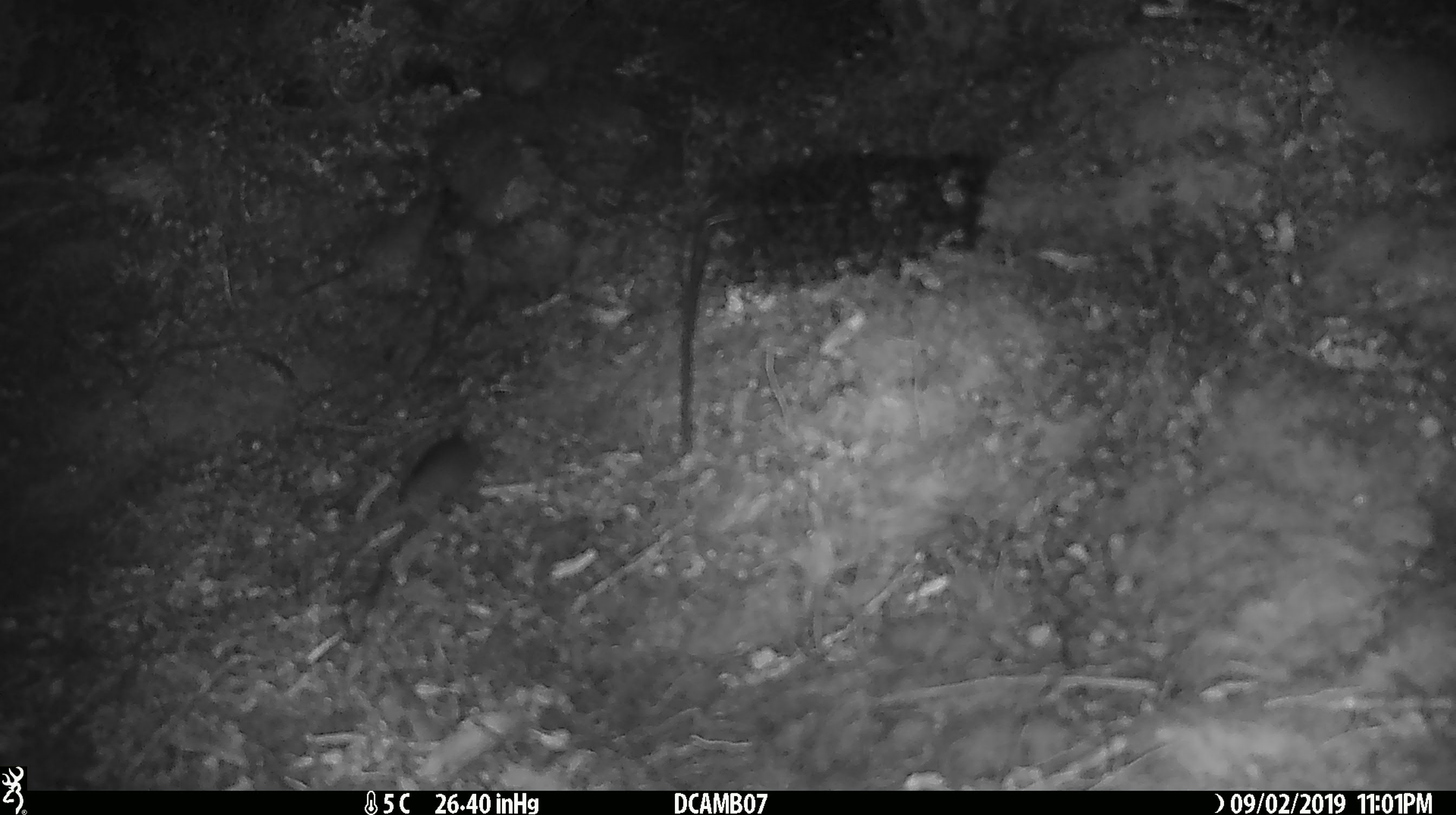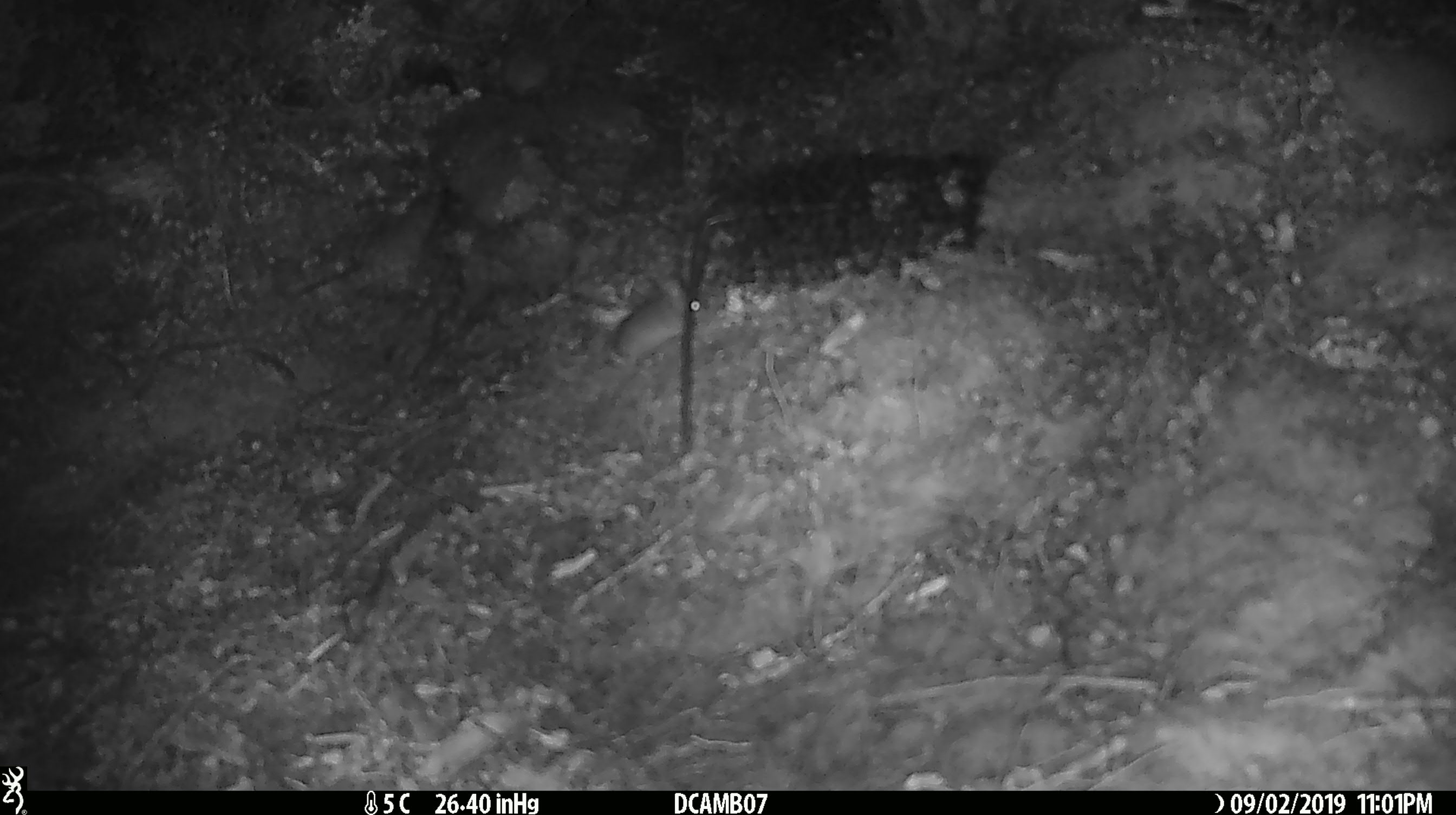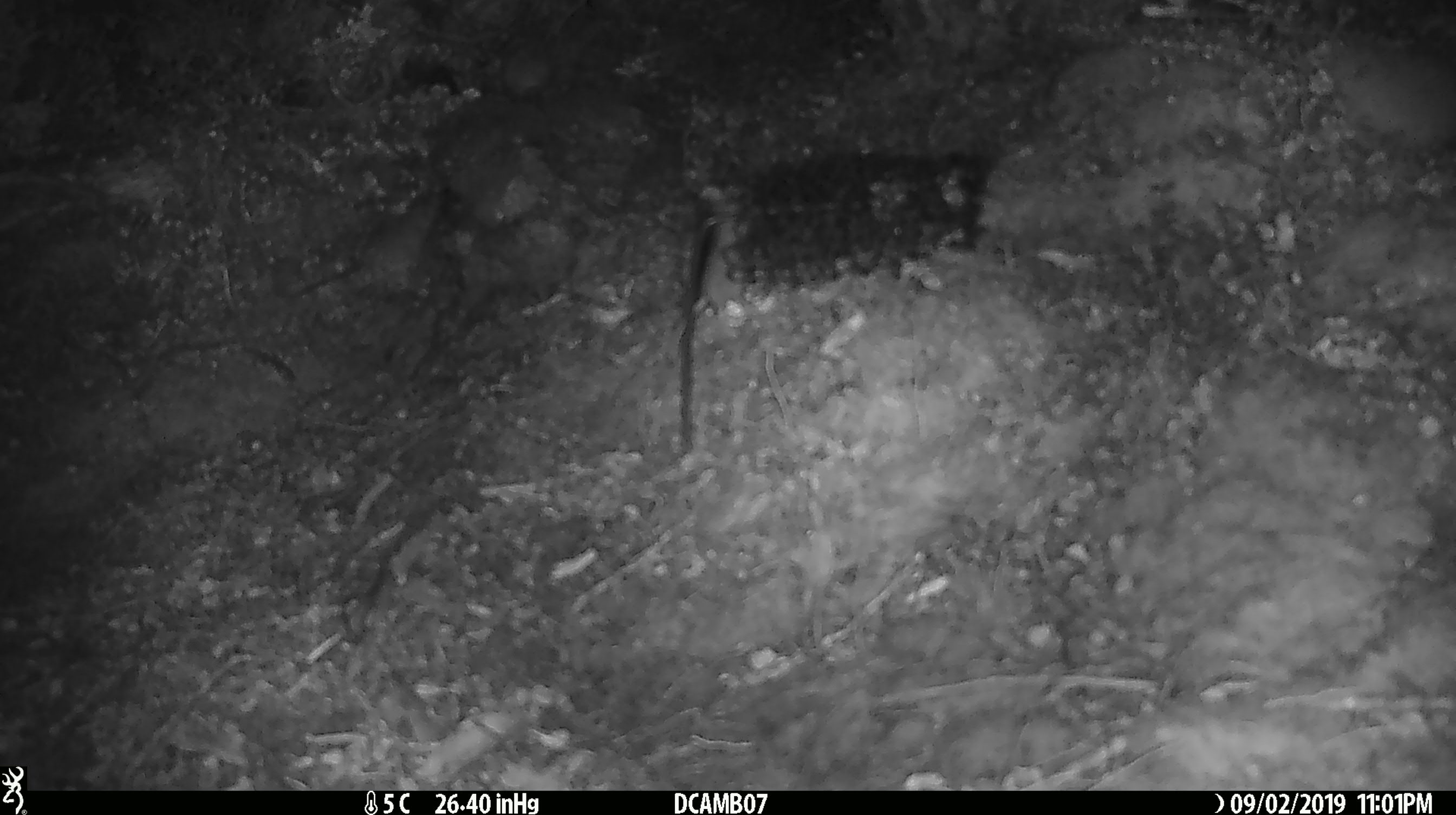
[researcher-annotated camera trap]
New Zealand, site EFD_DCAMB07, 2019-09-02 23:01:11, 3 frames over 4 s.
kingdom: Animalia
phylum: Chordata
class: Mammalia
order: Rodentia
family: Muridae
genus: Mus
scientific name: Mus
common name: mouse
Mouse (Mus).